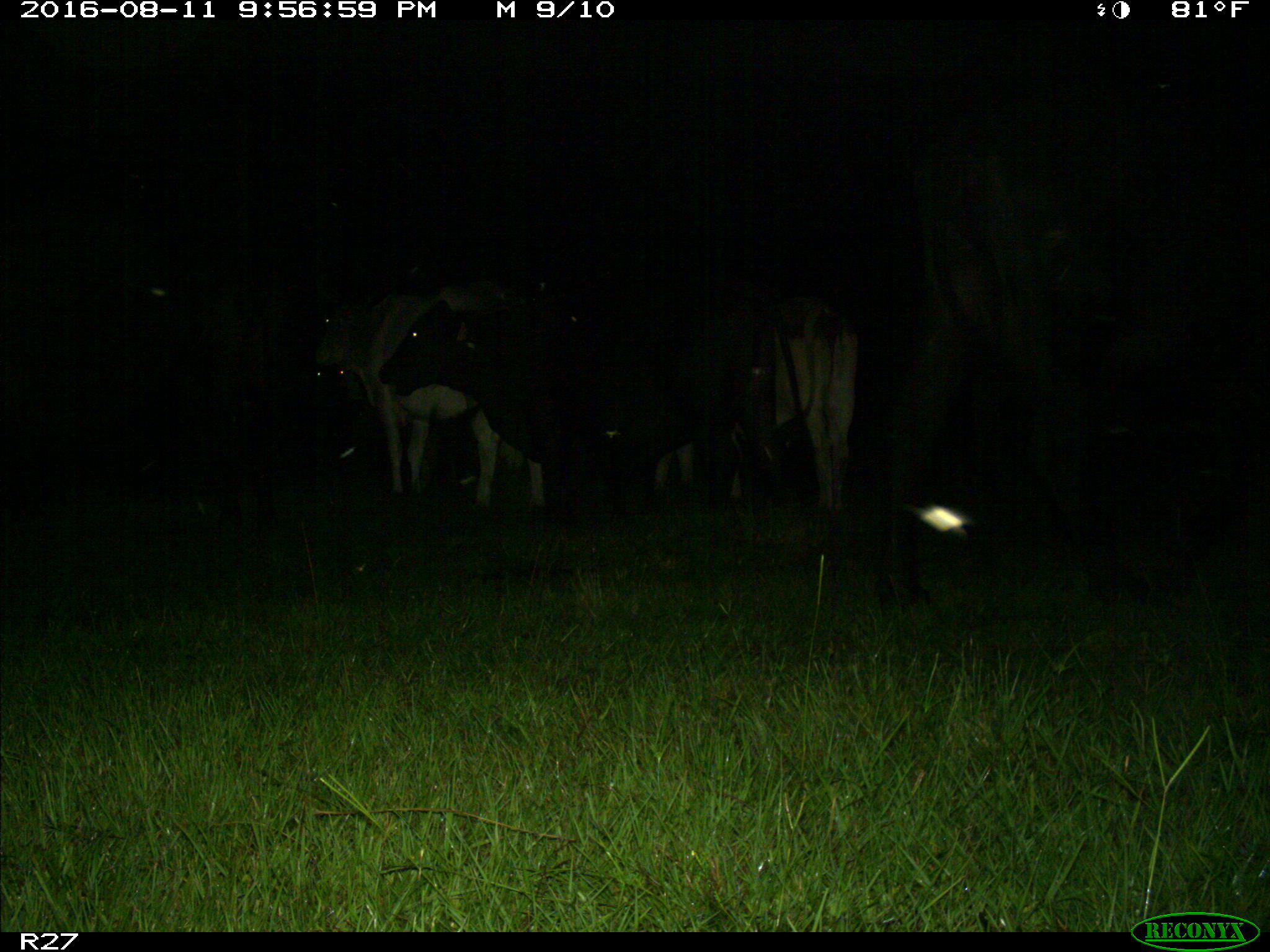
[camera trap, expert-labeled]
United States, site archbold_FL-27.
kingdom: Animalia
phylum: Chordata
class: Mammalia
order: Artiodactyla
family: Bovidae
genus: Bos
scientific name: Bos taurus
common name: domestic cow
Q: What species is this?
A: Bos taurus (domestic cow).